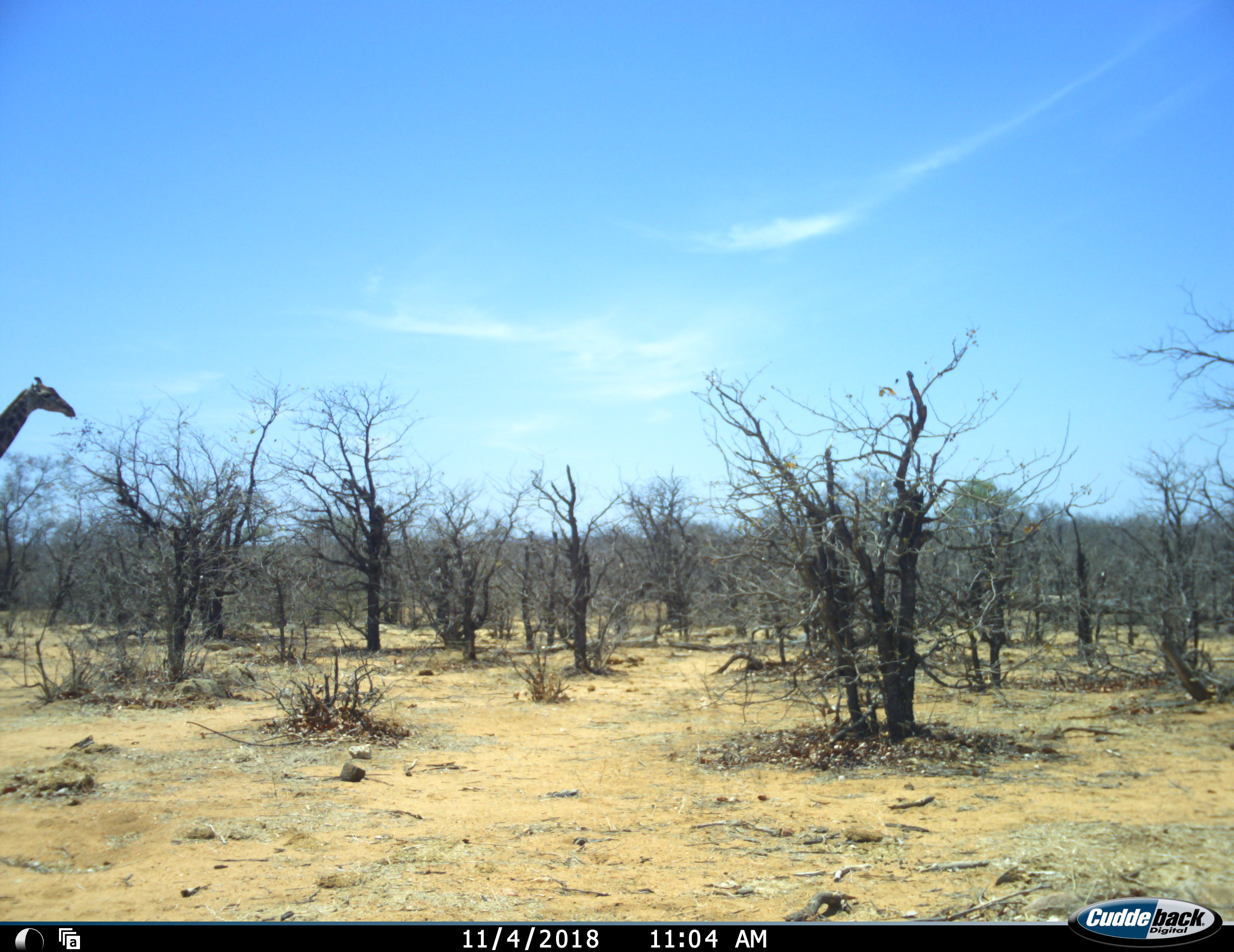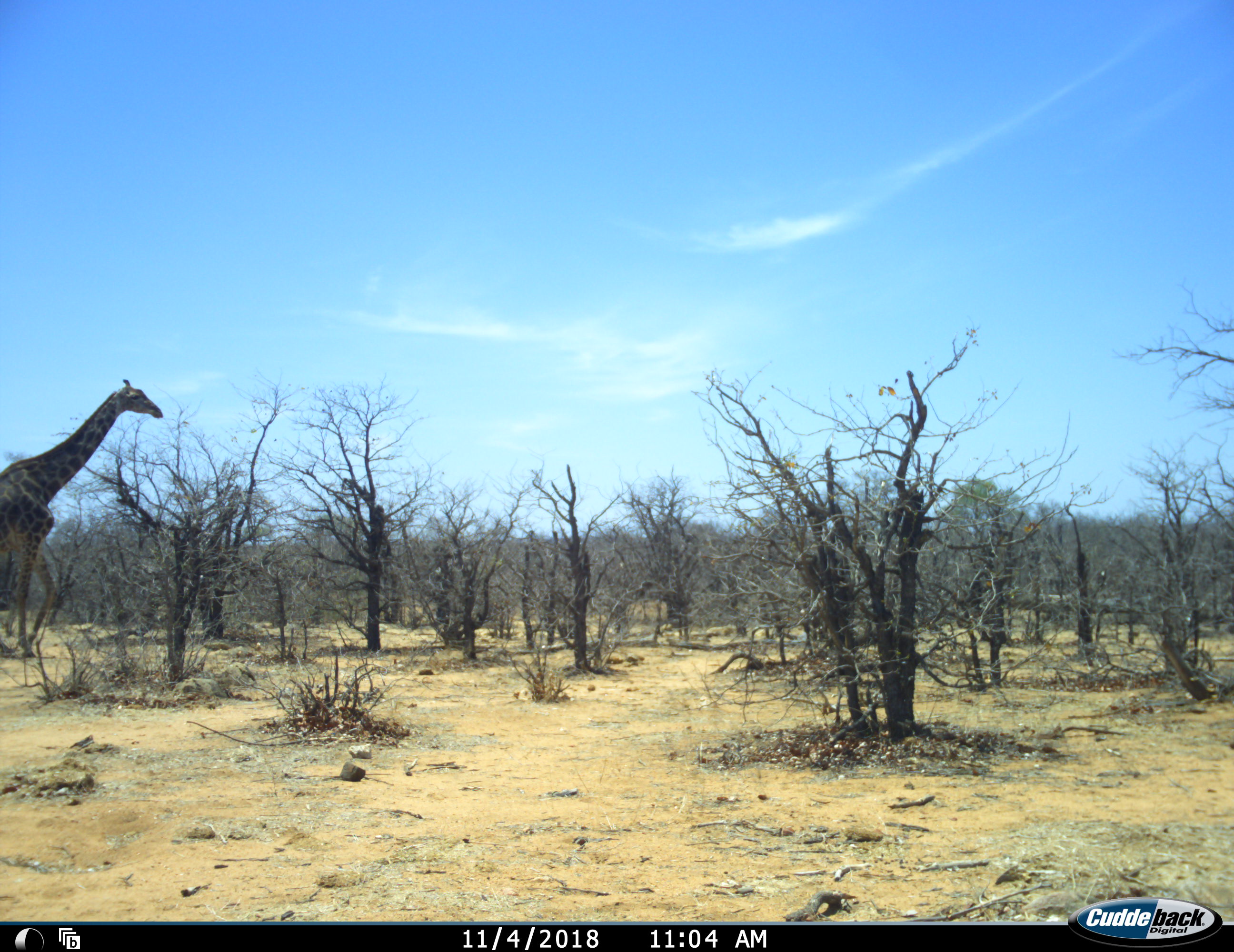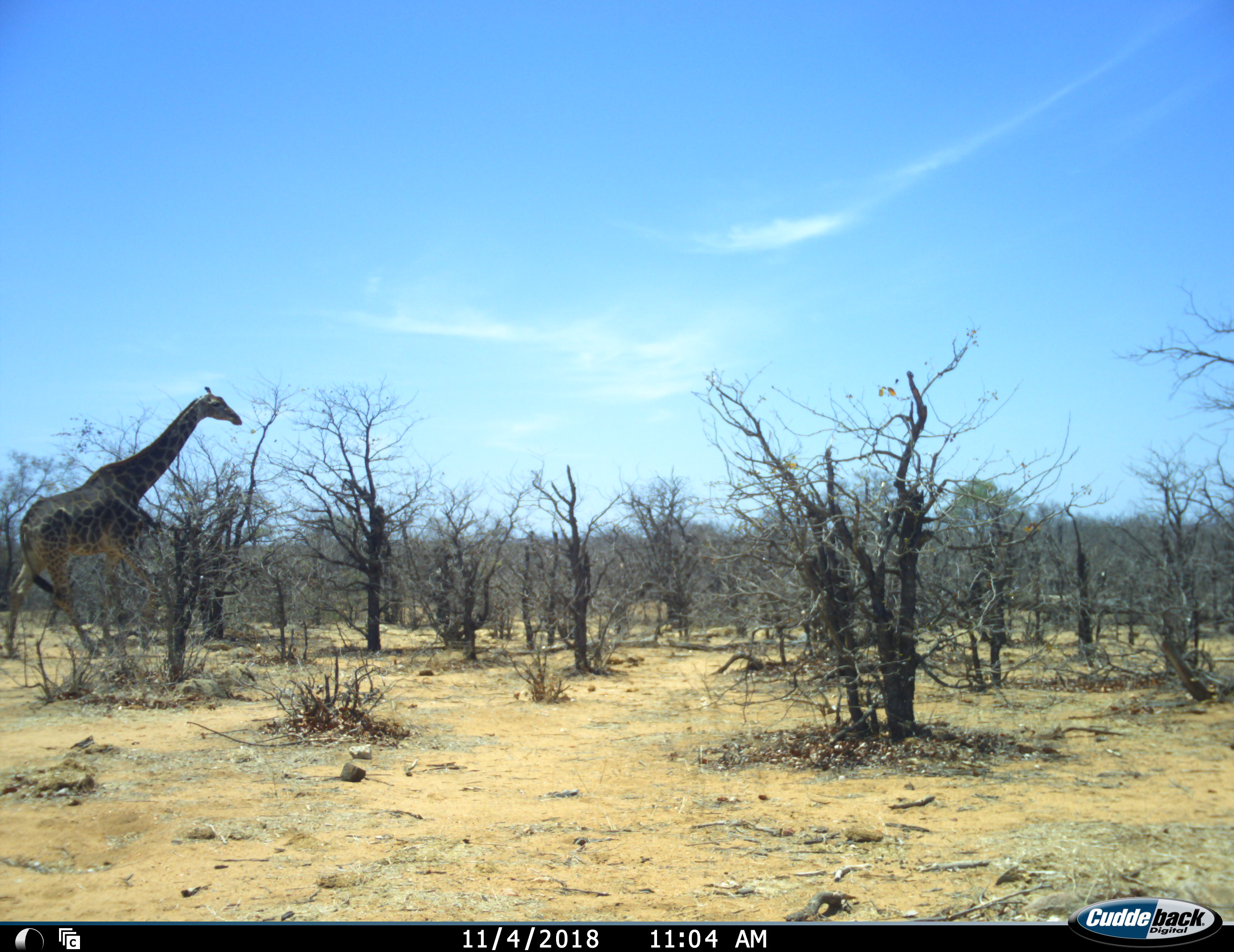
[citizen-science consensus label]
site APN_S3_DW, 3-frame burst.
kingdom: Animalia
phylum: Chordata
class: Mammalia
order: Artiodactyla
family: Giraffidae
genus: Giraffa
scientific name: Giraffa camelopardalis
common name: giraffe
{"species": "giraffe (Giraffa camelopardalis)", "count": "1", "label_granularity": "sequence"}